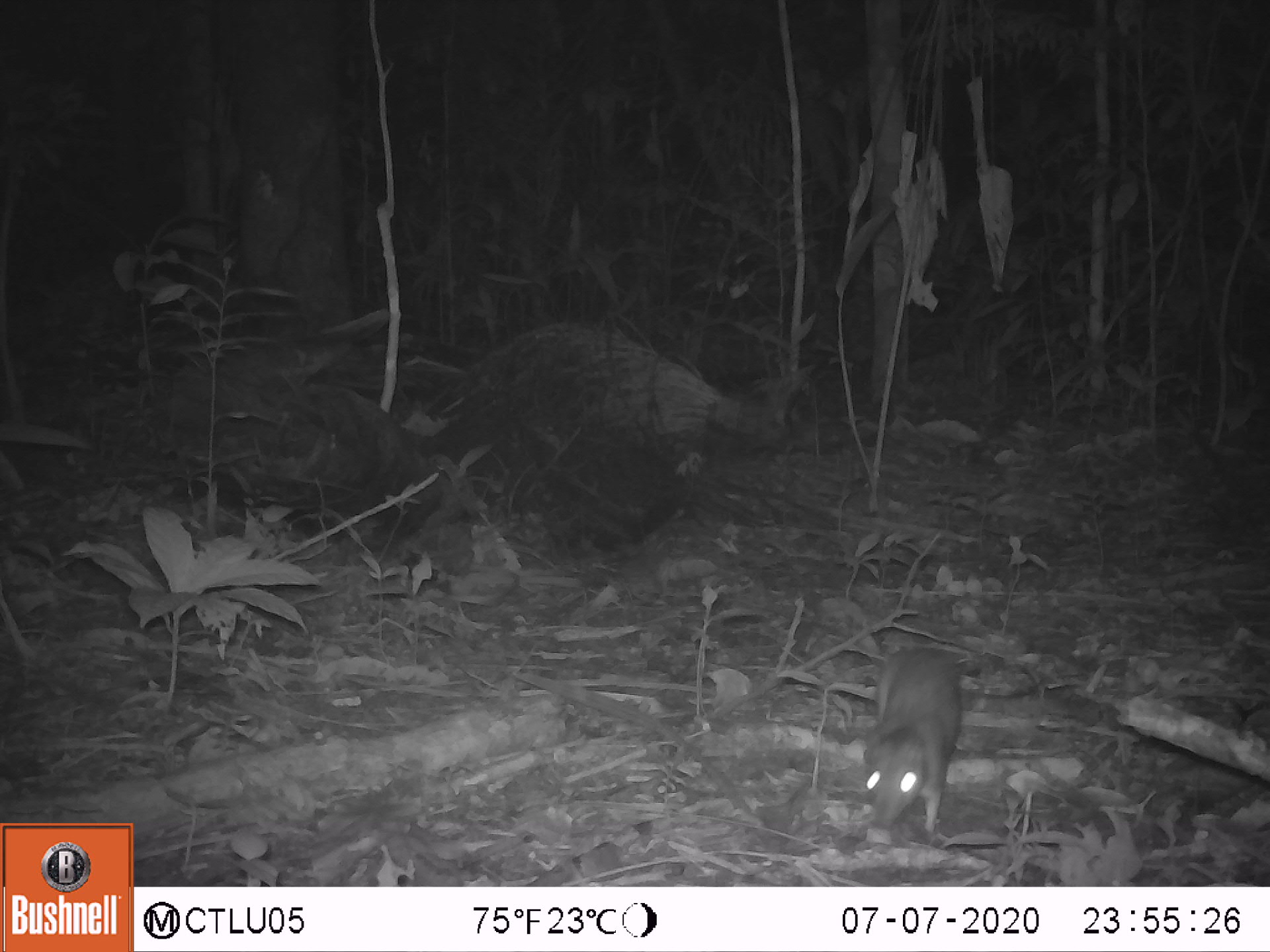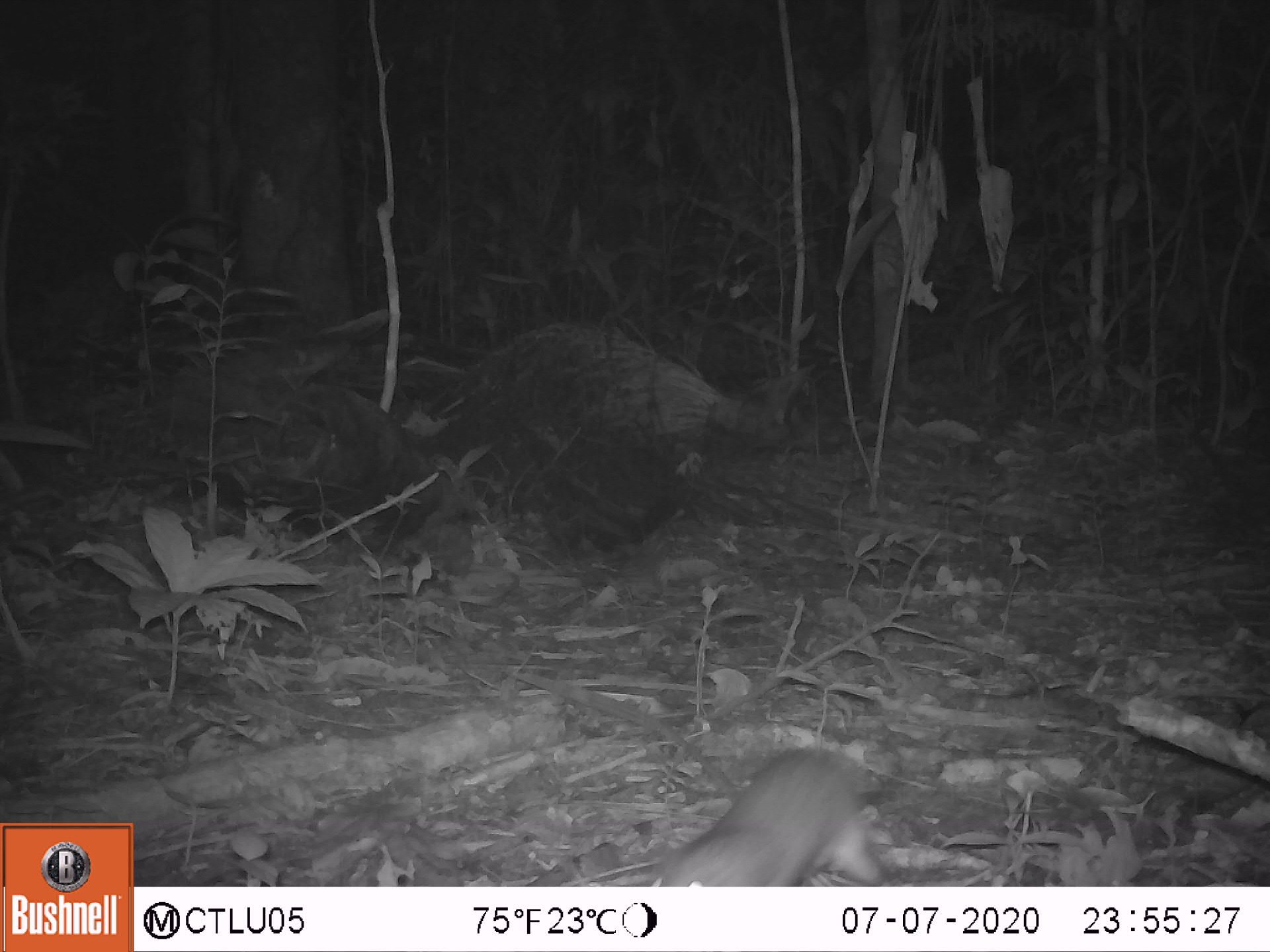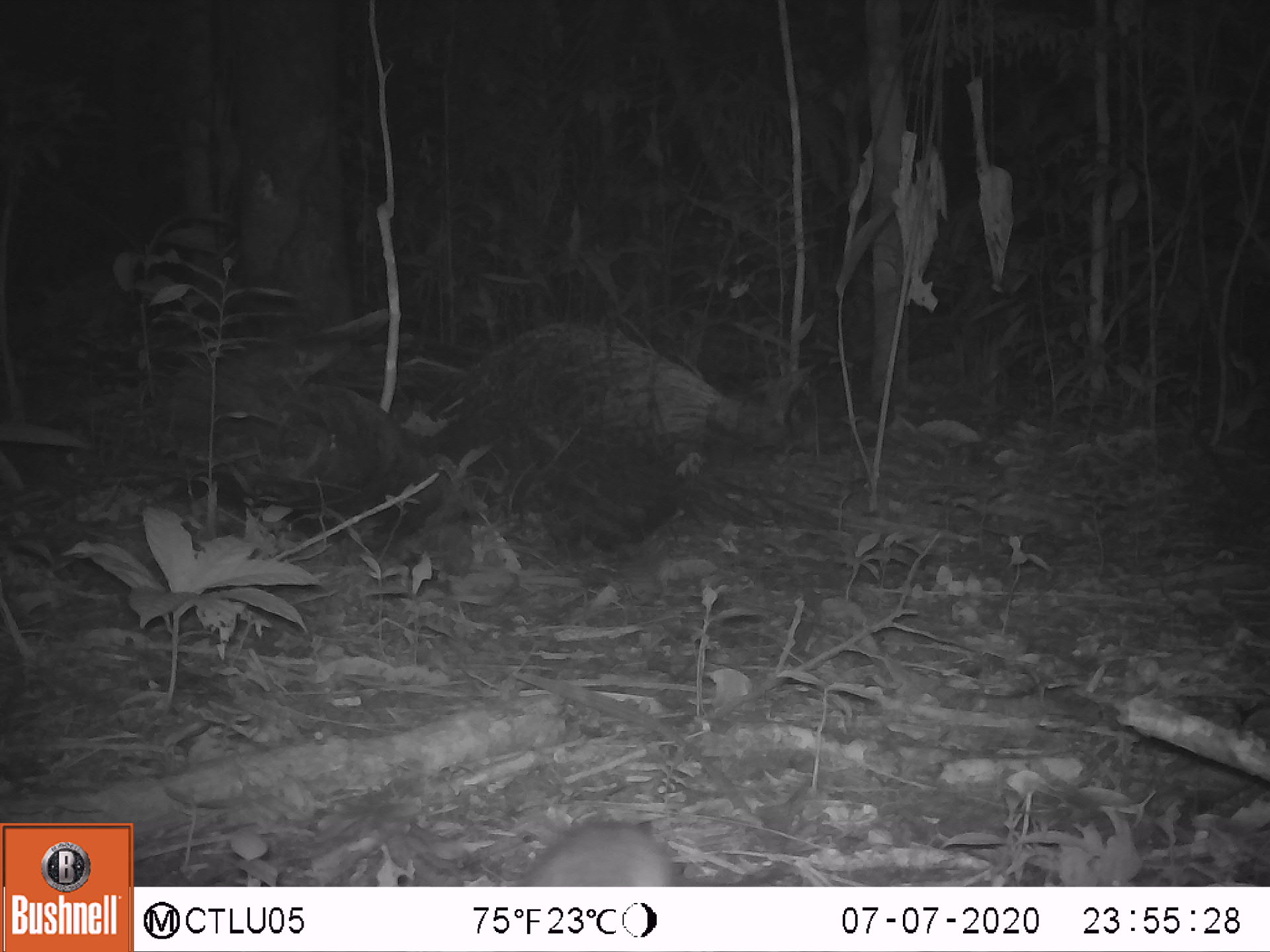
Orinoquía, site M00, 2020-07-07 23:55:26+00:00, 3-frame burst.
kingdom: Animalia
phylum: Chordata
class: Mammalia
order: Rodentia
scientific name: Rodentia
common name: rodent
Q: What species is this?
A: Rodent (Rodentia).